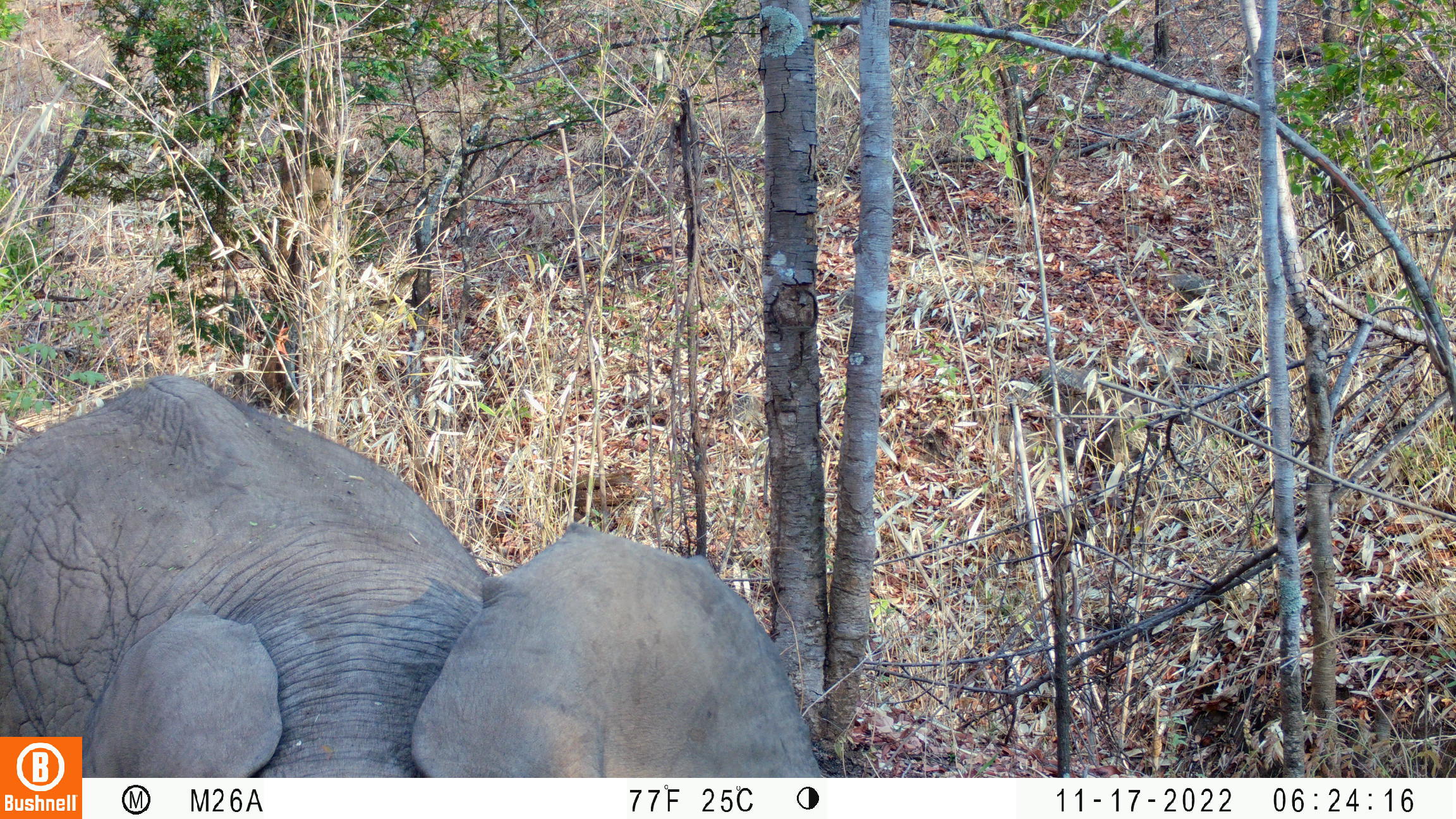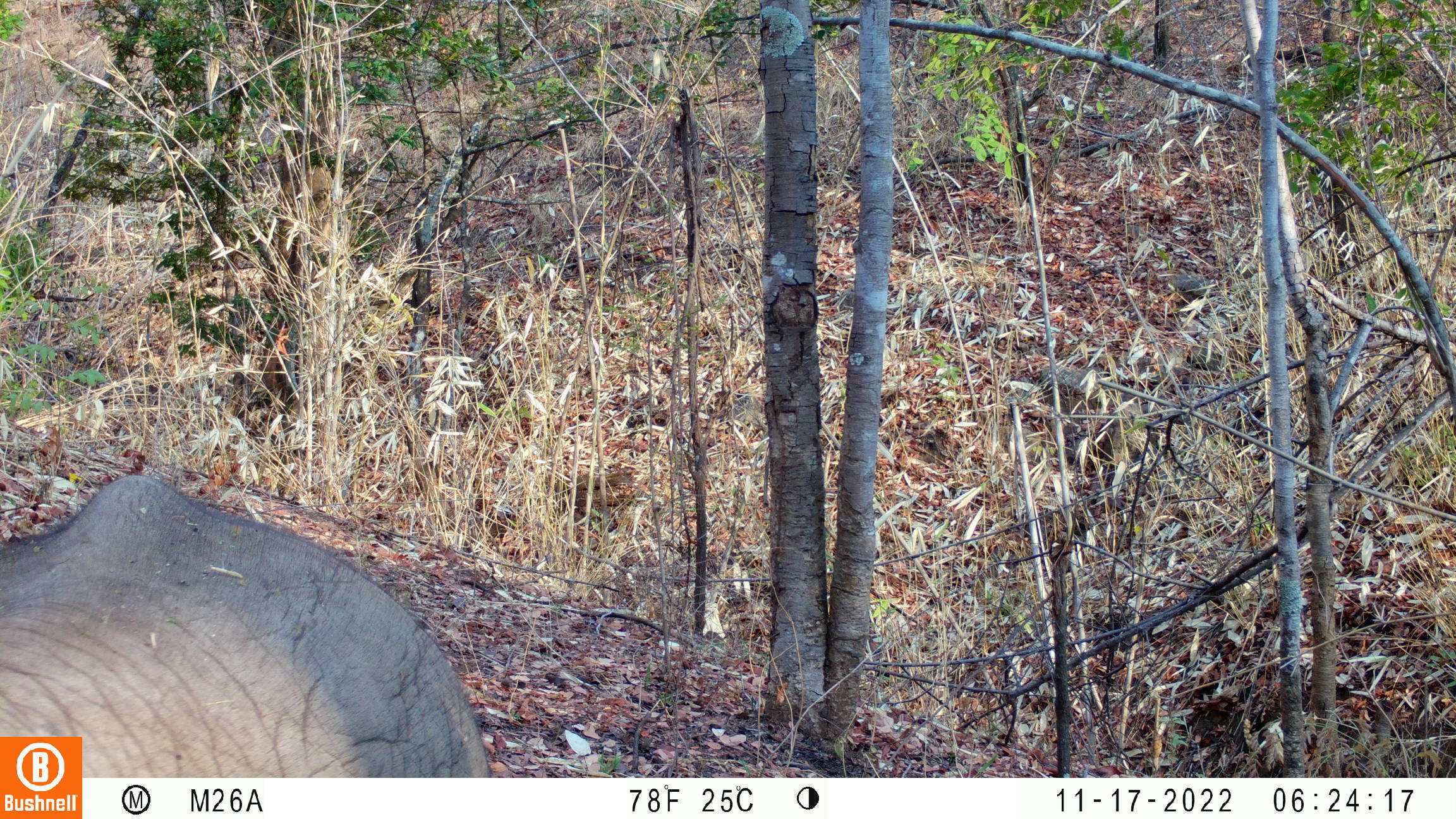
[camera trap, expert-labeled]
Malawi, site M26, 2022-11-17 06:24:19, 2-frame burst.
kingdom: Animalia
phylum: Chordata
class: Mammalia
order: Proboscidea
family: Elephantidae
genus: Loxodonta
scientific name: Loxodonta africana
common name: african savanna elephant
African savanna elephant (Loxodonta africana), count 1.